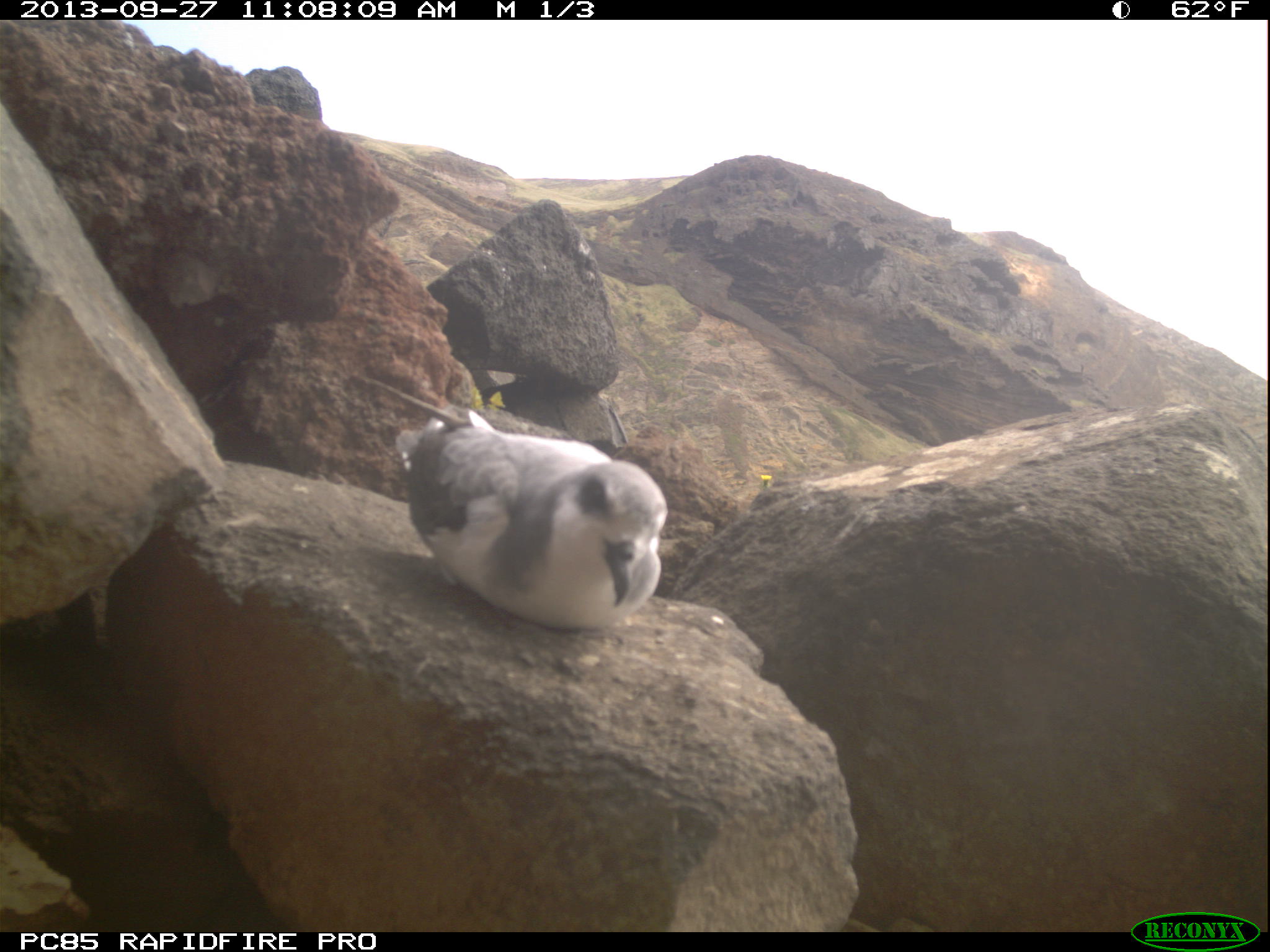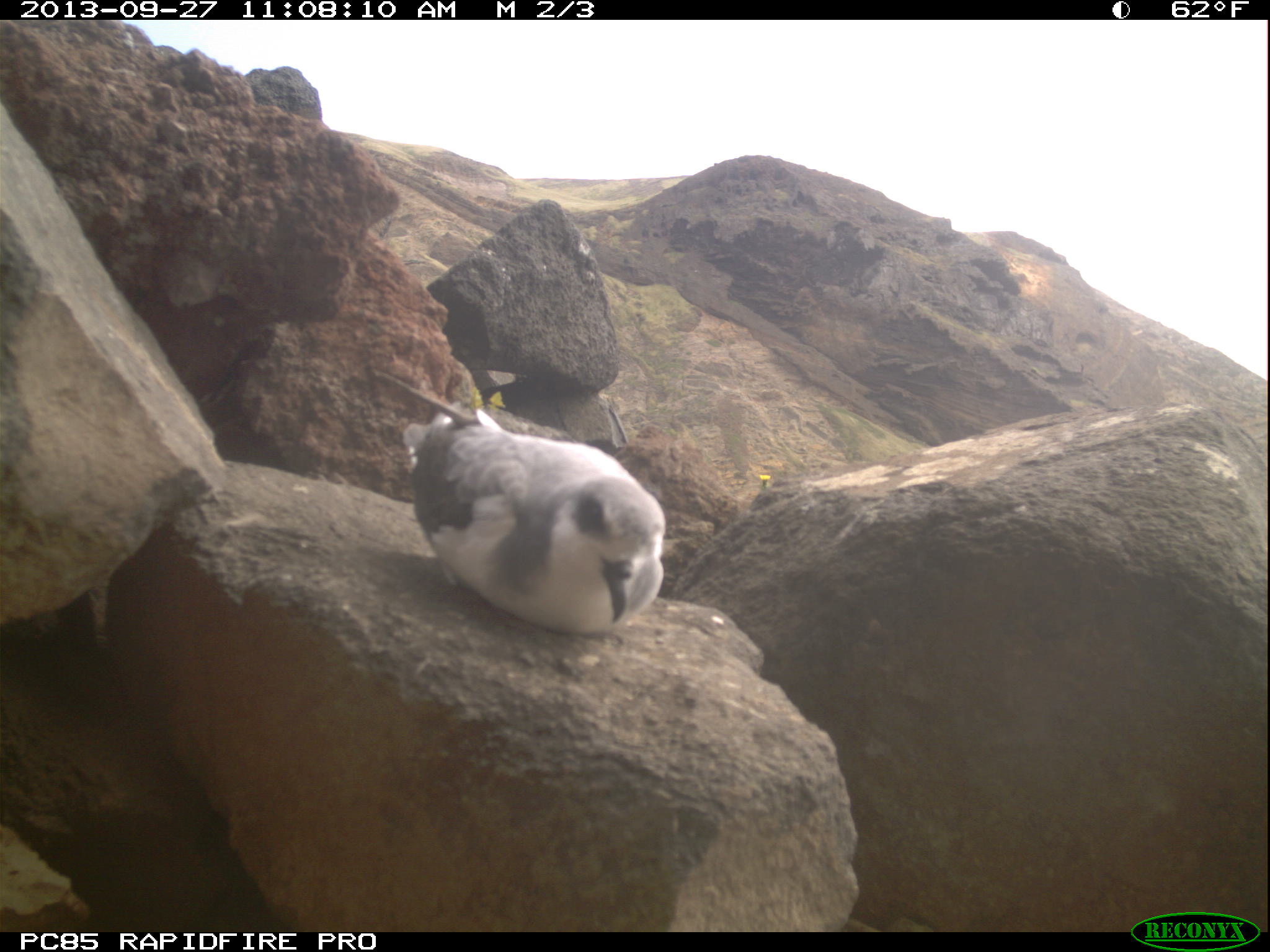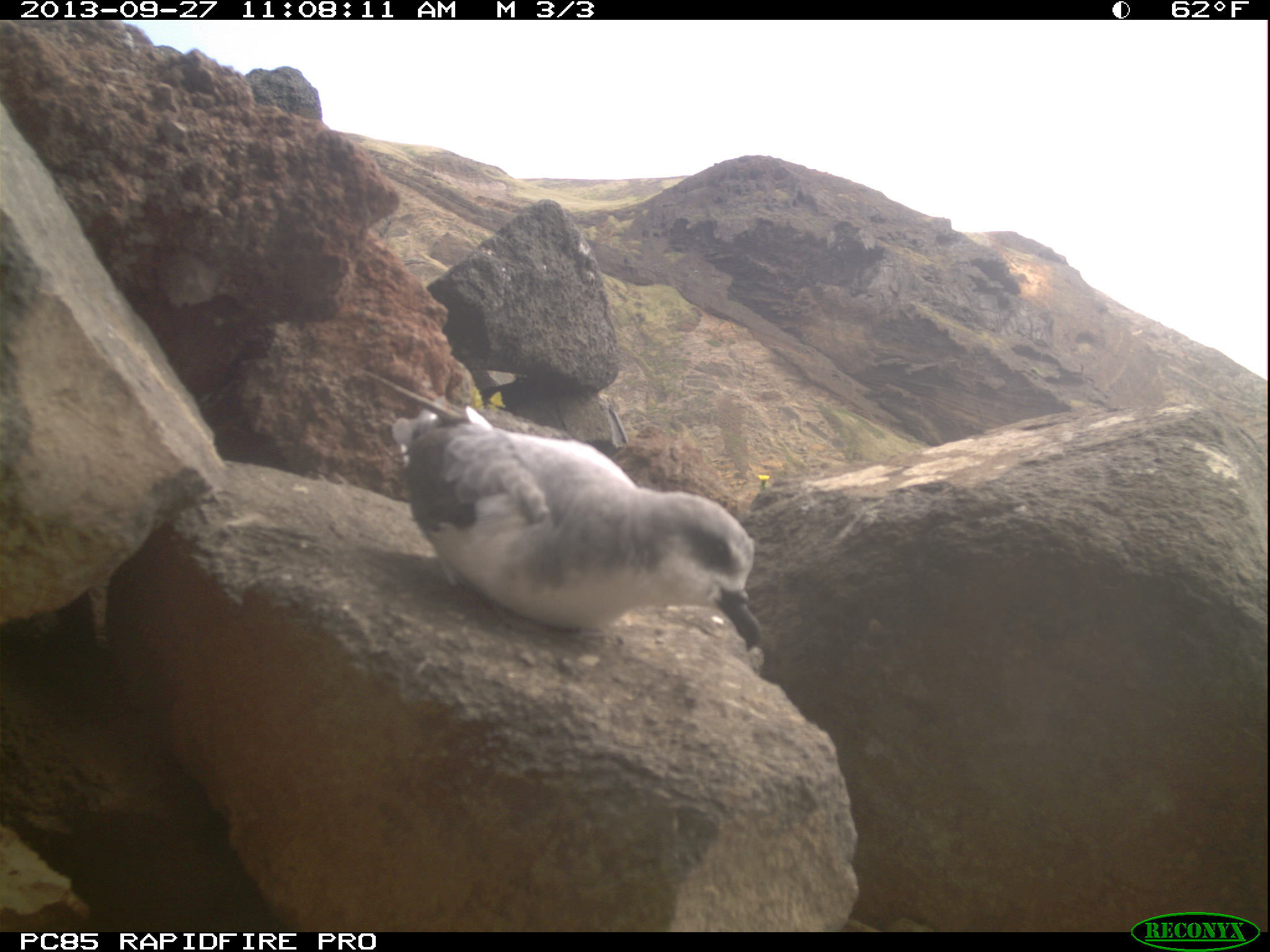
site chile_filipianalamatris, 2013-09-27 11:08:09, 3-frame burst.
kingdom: Animalia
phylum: Chordata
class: Aves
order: Procellariiformes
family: Procellariidae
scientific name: Procellariidae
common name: petrel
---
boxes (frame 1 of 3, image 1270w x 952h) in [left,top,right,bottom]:
petrel: [381,392,666,633]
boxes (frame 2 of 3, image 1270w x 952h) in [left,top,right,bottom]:
petrel: [394,395,664,635]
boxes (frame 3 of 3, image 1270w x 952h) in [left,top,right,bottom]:
petrel: [356,358,774,666]